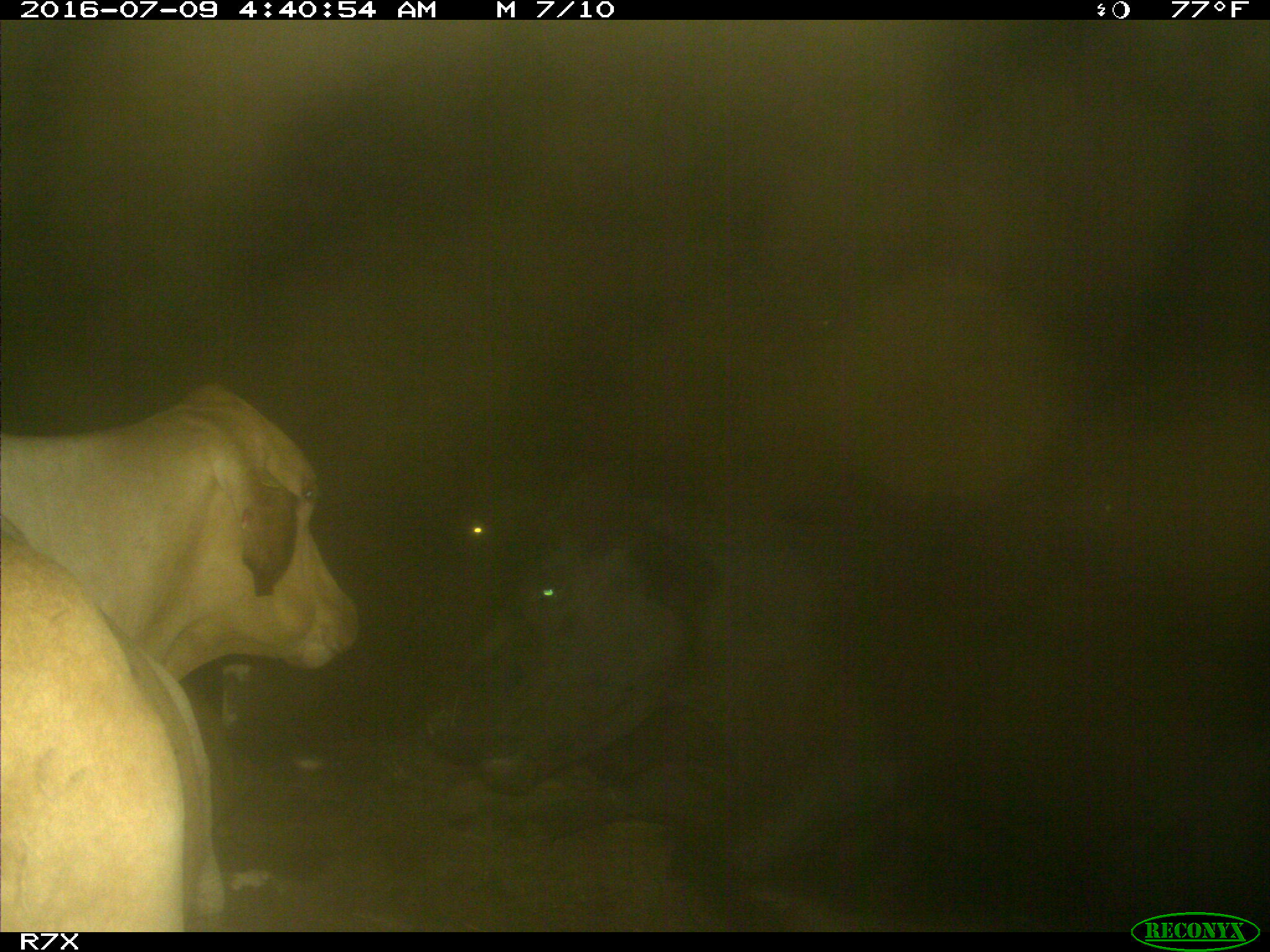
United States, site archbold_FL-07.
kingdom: Animalia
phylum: Chordata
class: Mammalia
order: Artiodactyla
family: Bovidae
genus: Bos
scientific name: Bos taurus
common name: domestic cow